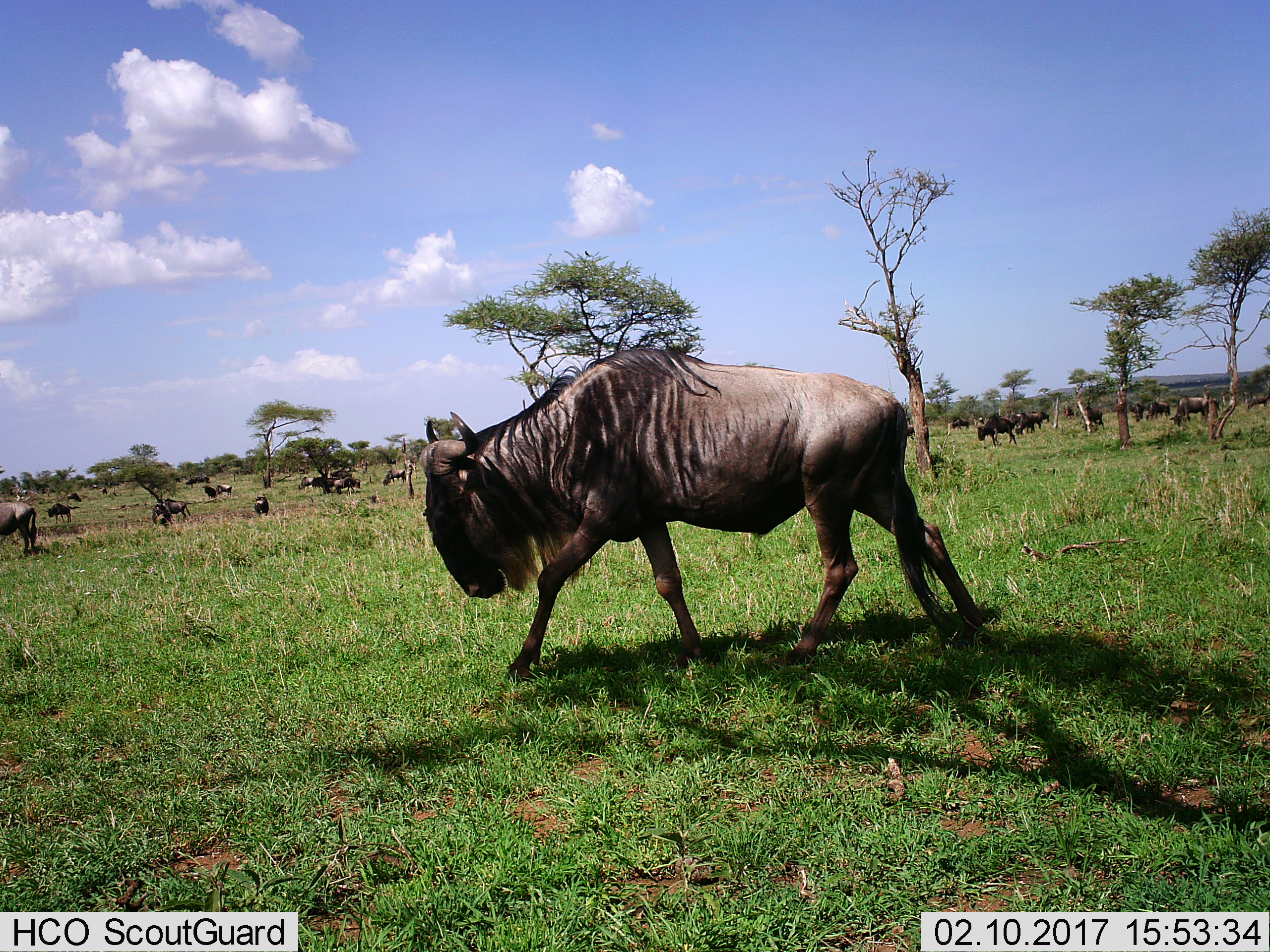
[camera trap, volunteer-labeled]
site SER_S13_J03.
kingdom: Animalia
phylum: Chordata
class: Mammalia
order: Artiodactyla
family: Bovidae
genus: Connochaetes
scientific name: Connochaetes taurinus taurinus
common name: blue wildebeest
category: wildebeestblue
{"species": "wildebeestblue (blue wildebeest) (Connochaetes taurinus taurinus)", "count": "11-50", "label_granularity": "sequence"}